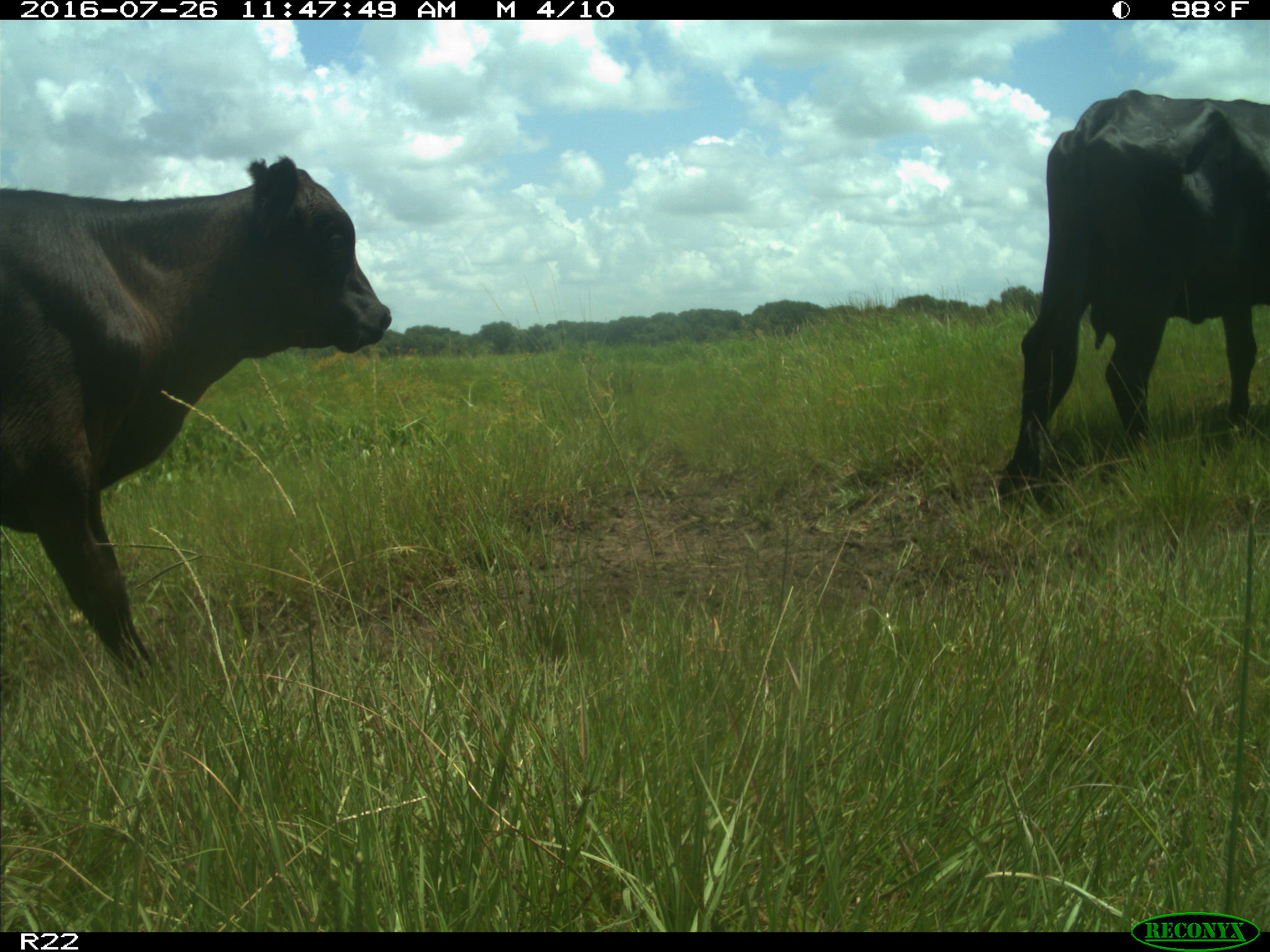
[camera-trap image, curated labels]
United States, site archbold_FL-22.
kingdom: Animalia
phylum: Chordata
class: Mammalia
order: Artiodactyla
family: Bovidae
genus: Bos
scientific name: Bos taurus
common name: domestic cow